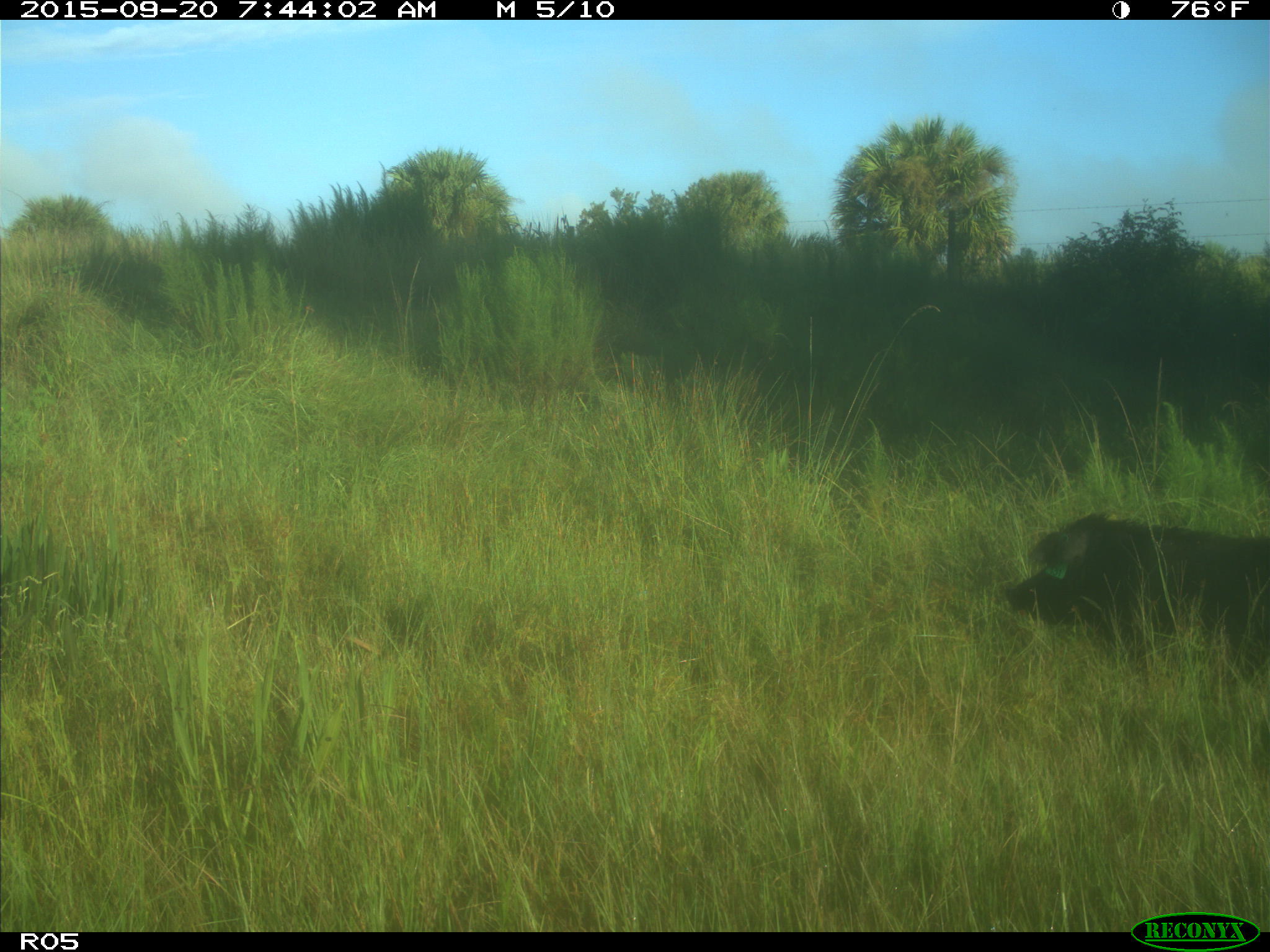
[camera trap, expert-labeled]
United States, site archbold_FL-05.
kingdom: Animalia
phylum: Chordata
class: Mammalia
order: Artiodactyla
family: Suidae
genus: Sus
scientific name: Sus scrofa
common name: wild boar